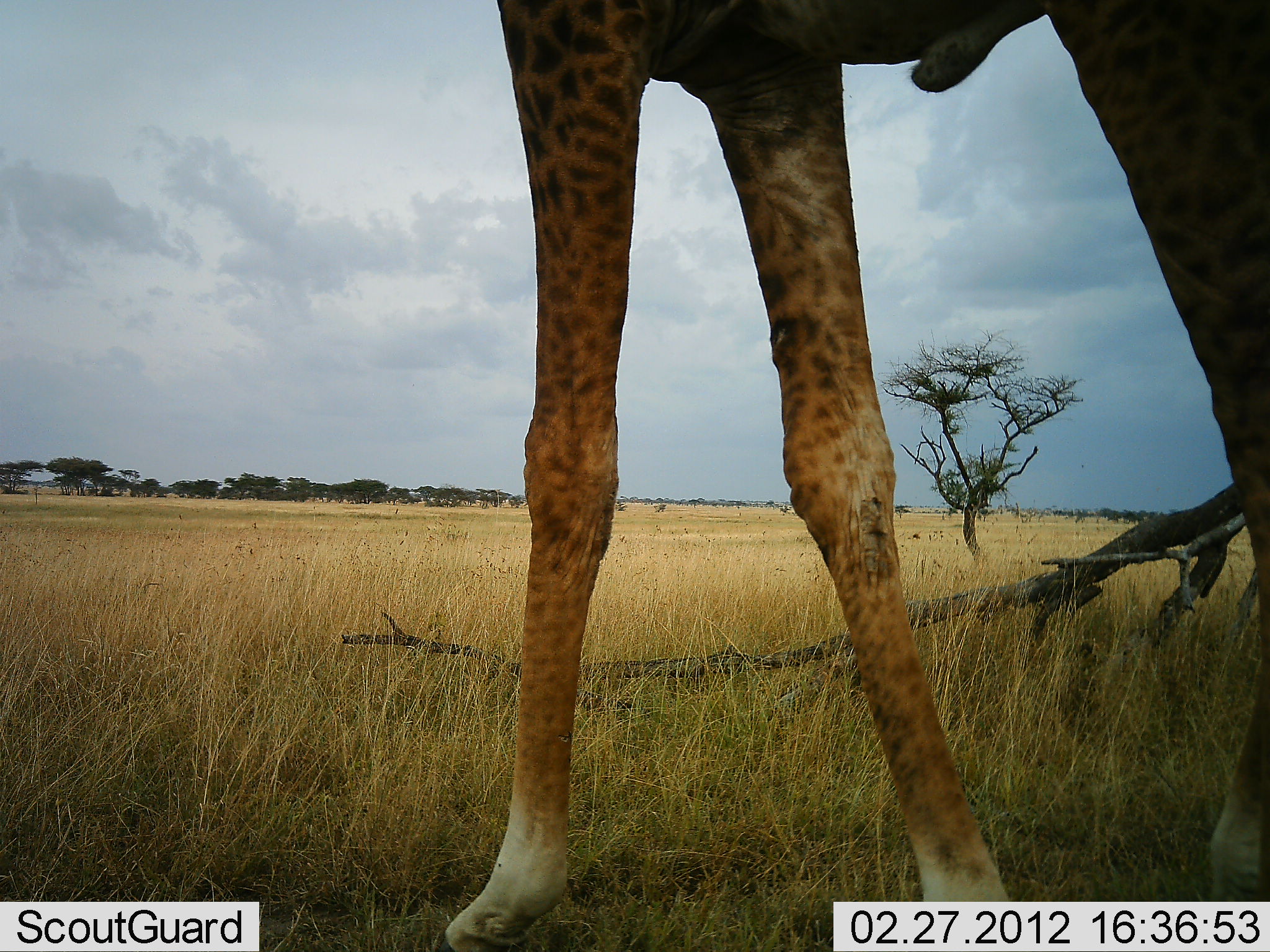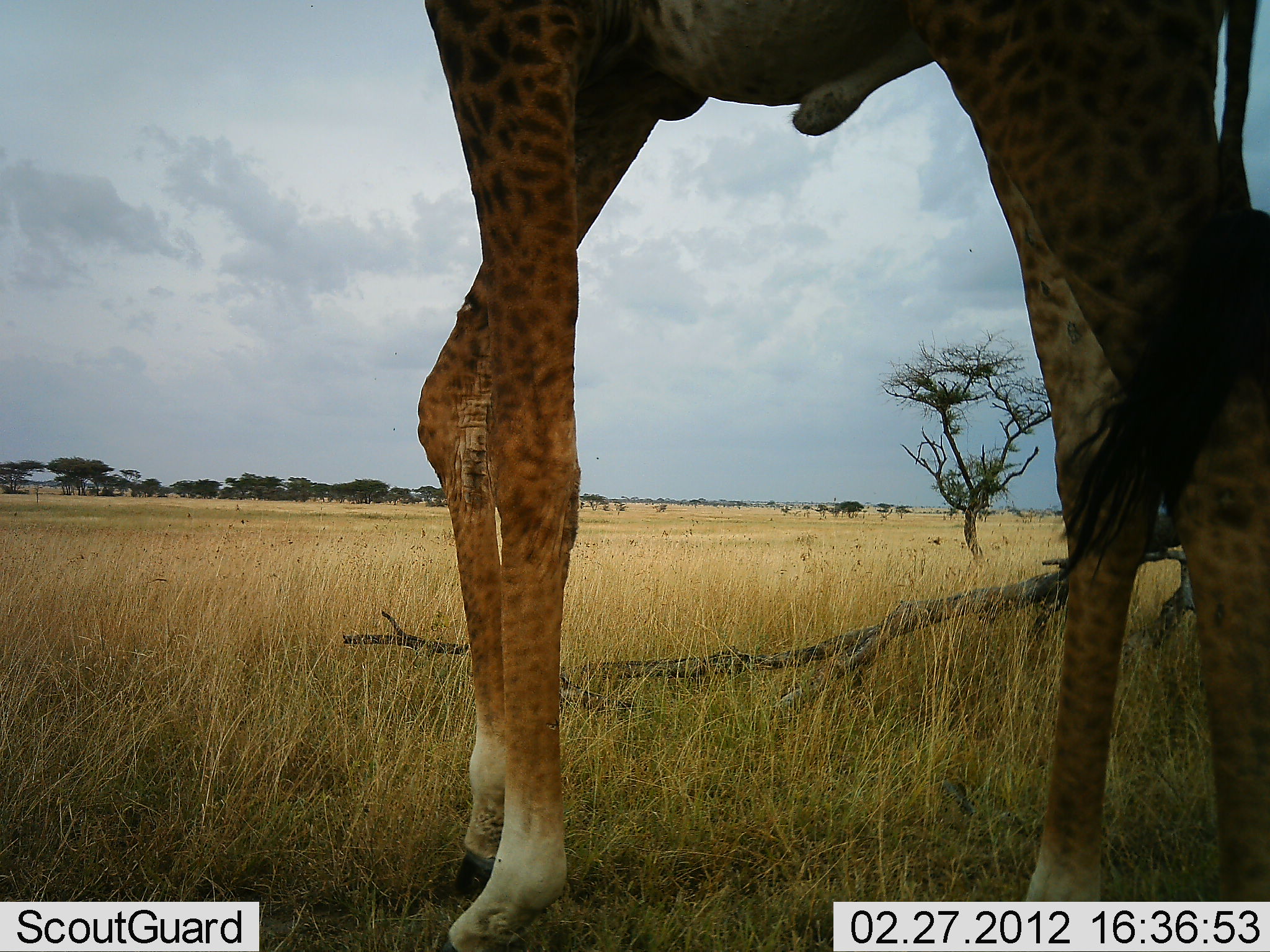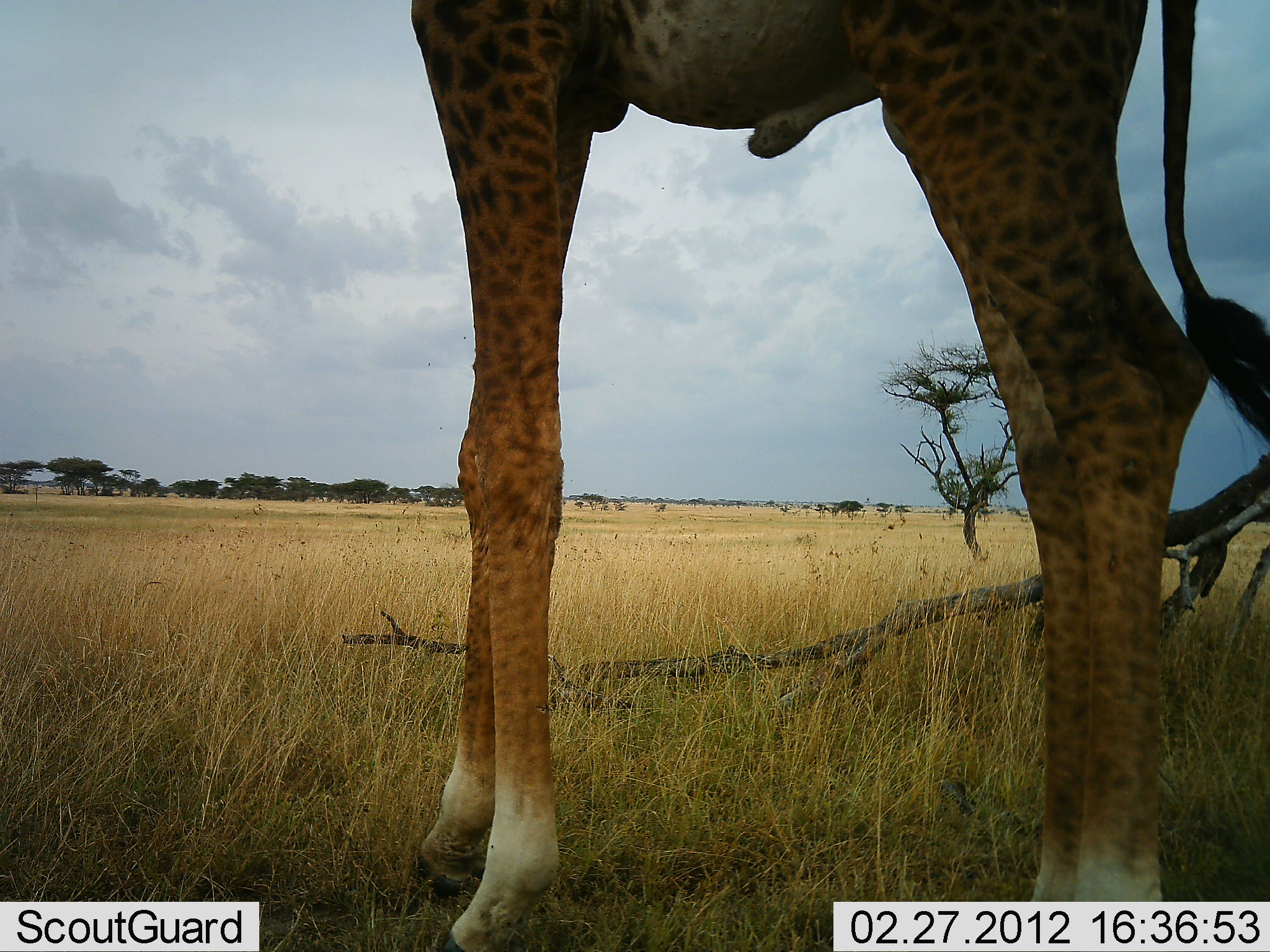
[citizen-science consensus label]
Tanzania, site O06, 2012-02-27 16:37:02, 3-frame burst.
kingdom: Animalia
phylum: Chordata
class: Mammalia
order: Artiodactyla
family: Giraffidae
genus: Giraffa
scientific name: Giraffa camelopardalis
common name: giraffe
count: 1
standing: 43%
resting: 0%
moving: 60%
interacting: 0%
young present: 0%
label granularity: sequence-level